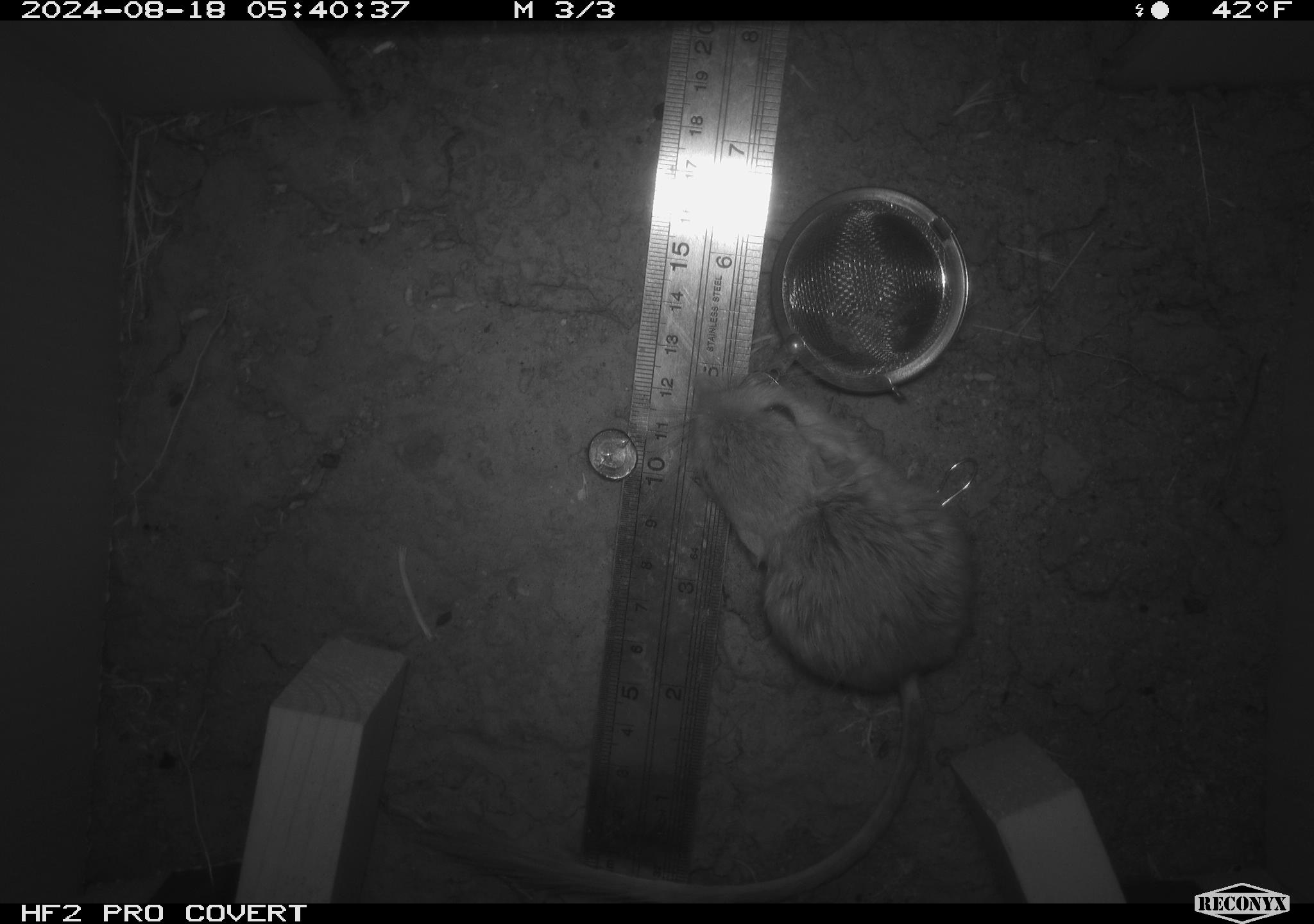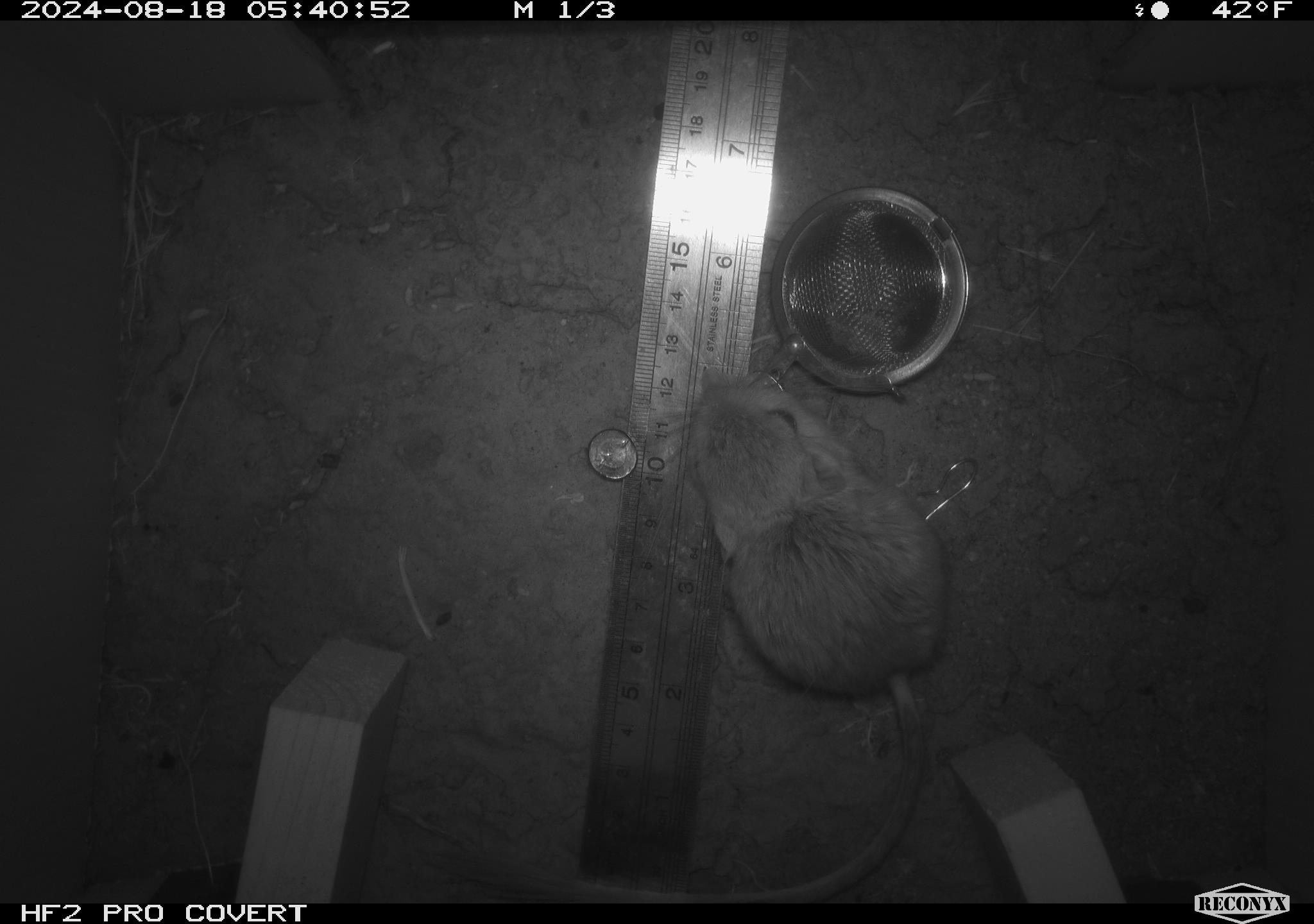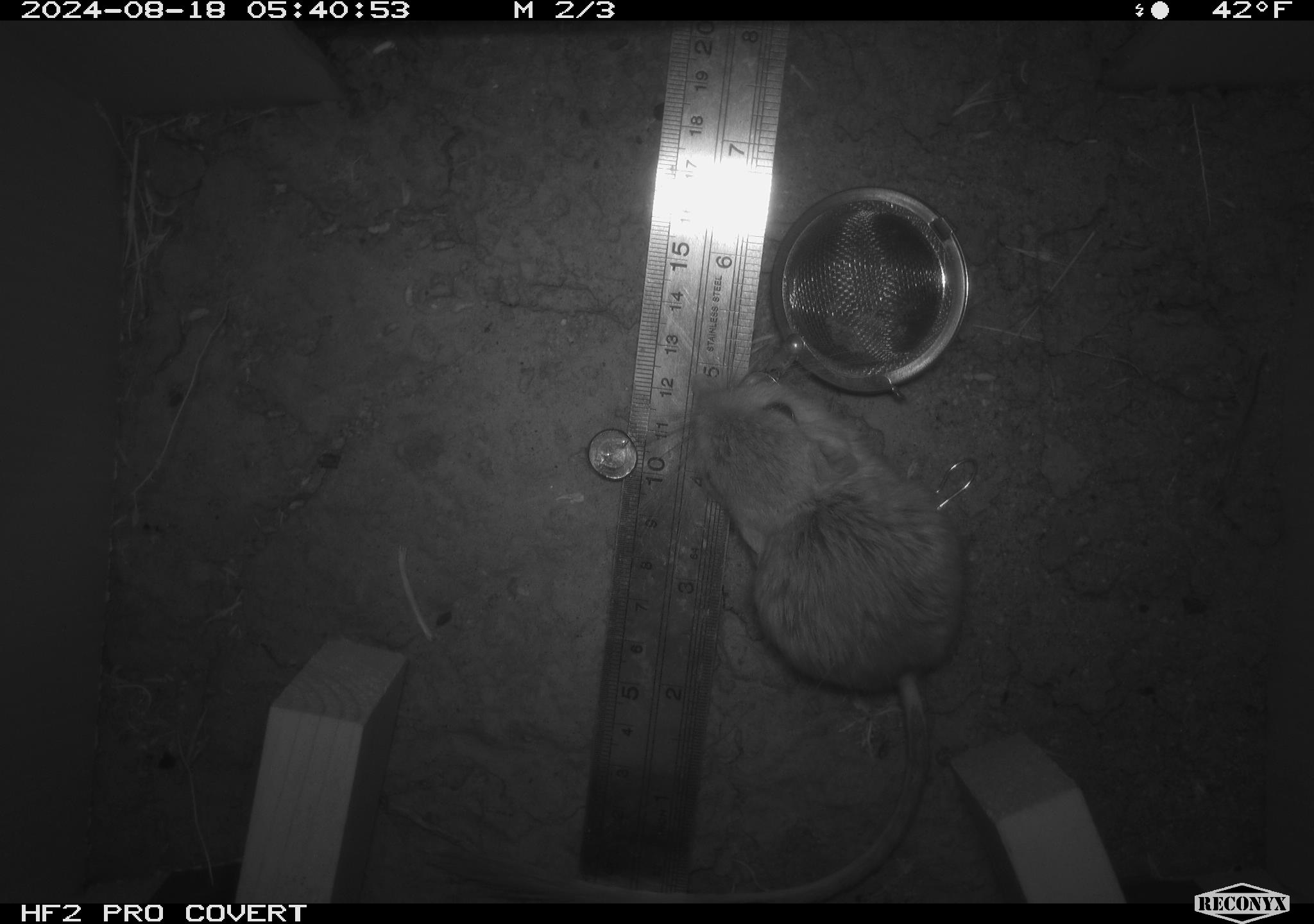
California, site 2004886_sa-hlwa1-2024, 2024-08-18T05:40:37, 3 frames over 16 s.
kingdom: Animalia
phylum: Chordata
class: Mammalia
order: Rodentia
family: Heteromyidae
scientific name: Heteromyidae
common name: kangaroo rats and pocket mice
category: heteromyidae family